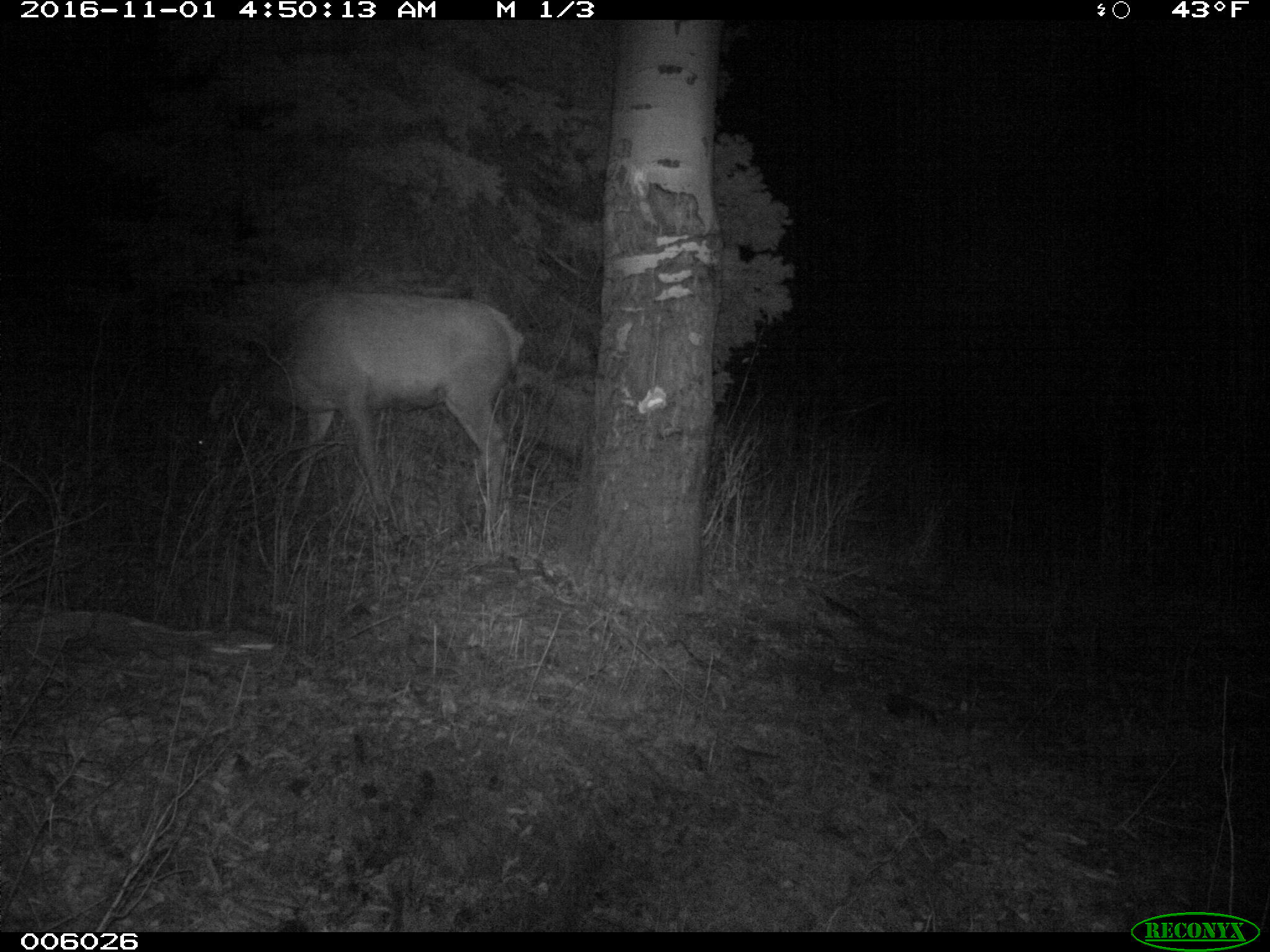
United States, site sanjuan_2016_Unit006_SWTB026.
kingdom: Animalia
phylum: Chordata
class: Mammalia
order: Artiodactyla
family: Cervidae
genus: Cervus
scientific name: Cervus elaphus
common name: red deer